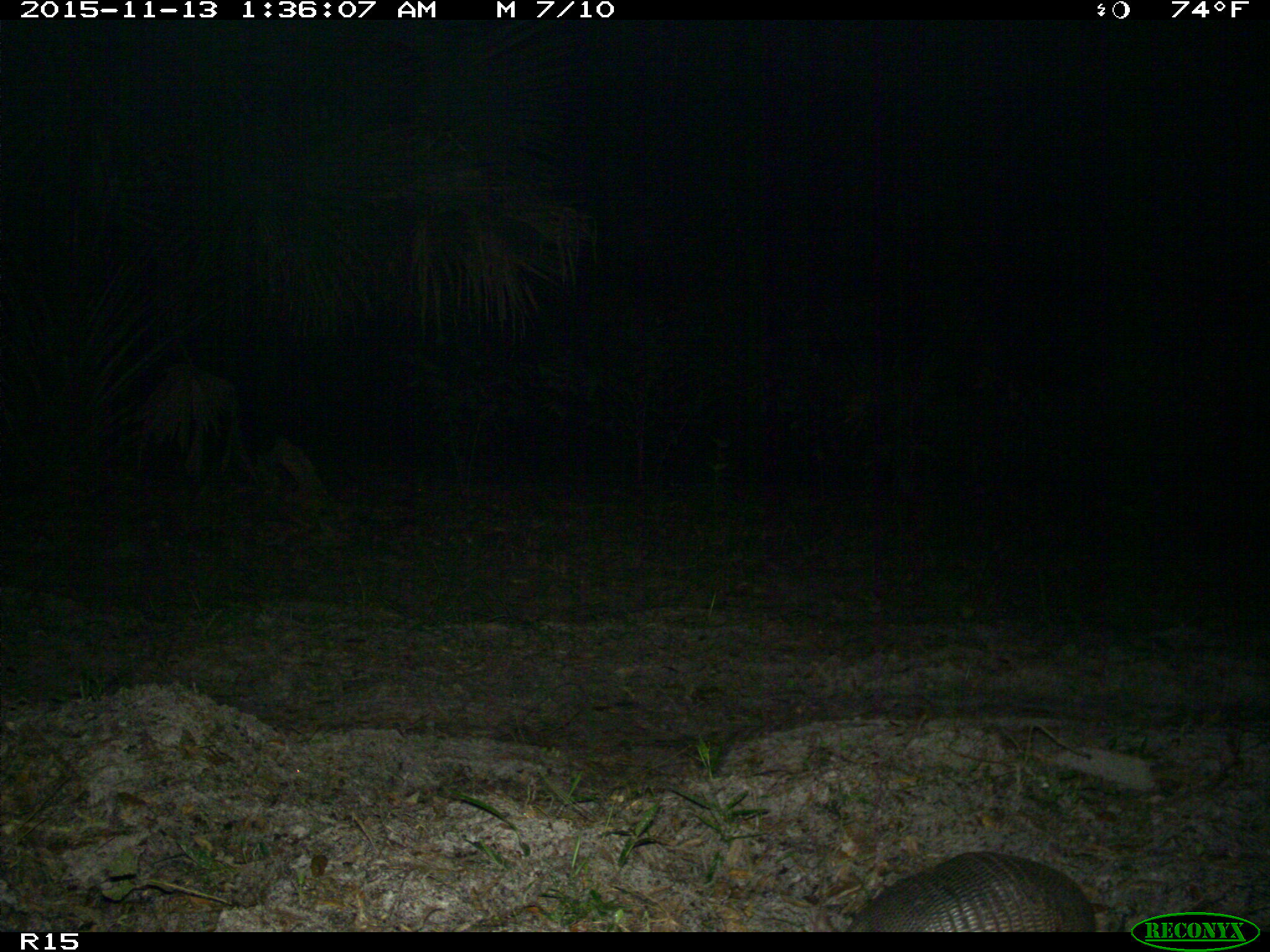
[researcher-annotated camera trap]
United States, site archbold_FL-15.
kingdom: Animalia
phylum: Chordata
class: Mammalia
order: Cingulata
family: Dasypodidae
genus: Dasypus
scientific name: Dasypus novemcinctus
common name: nine-banded armadillo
Dasypus novemcinctus (nine-banded armadillo).